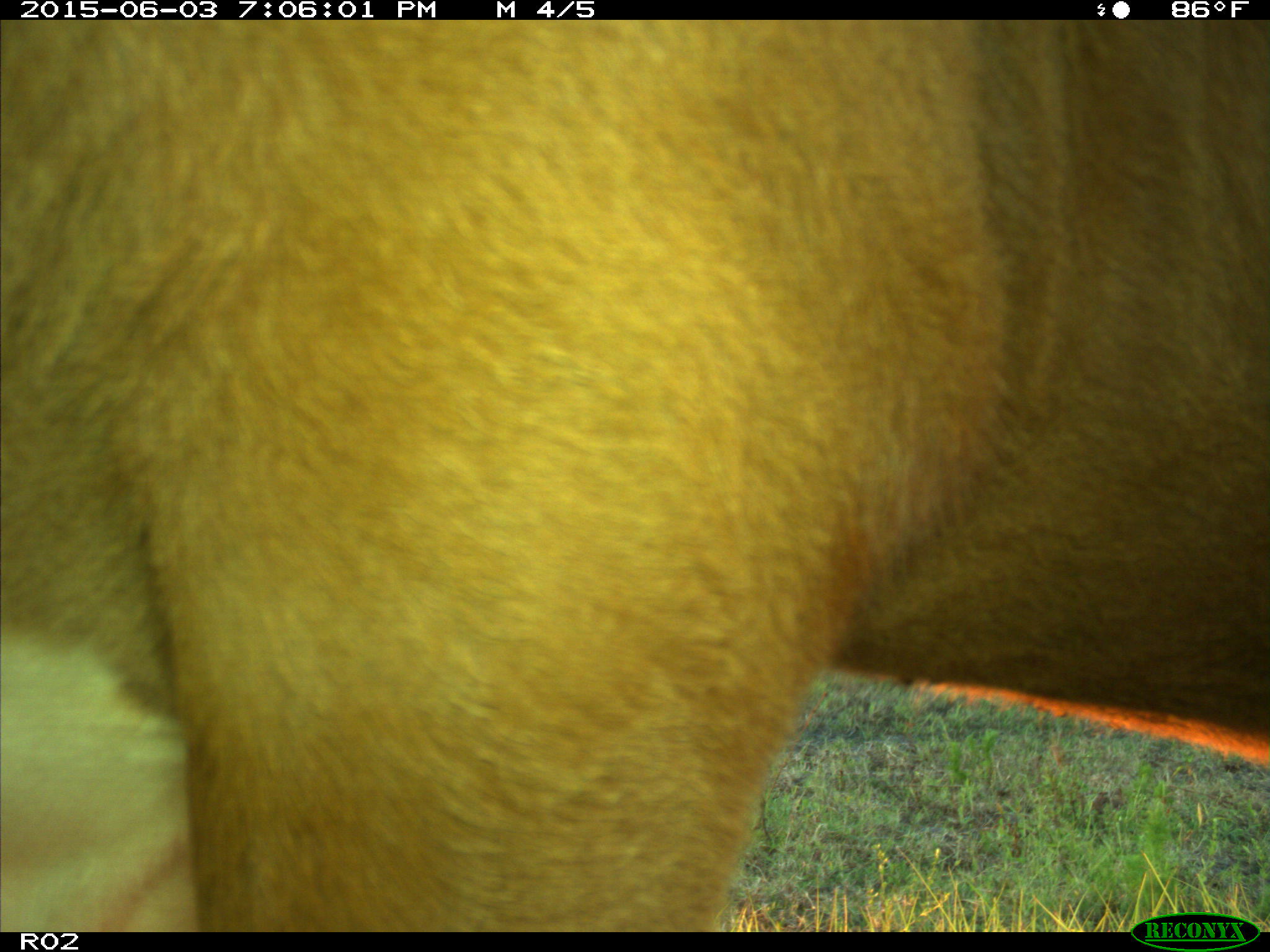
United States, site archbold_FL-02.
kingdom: Animalia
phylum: Chordata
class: Mammalia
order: Artiodactyla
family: Bovidae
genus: Bos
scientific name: Bos taurus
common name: domestic cow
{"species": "Bos taurus (domestic cow)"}